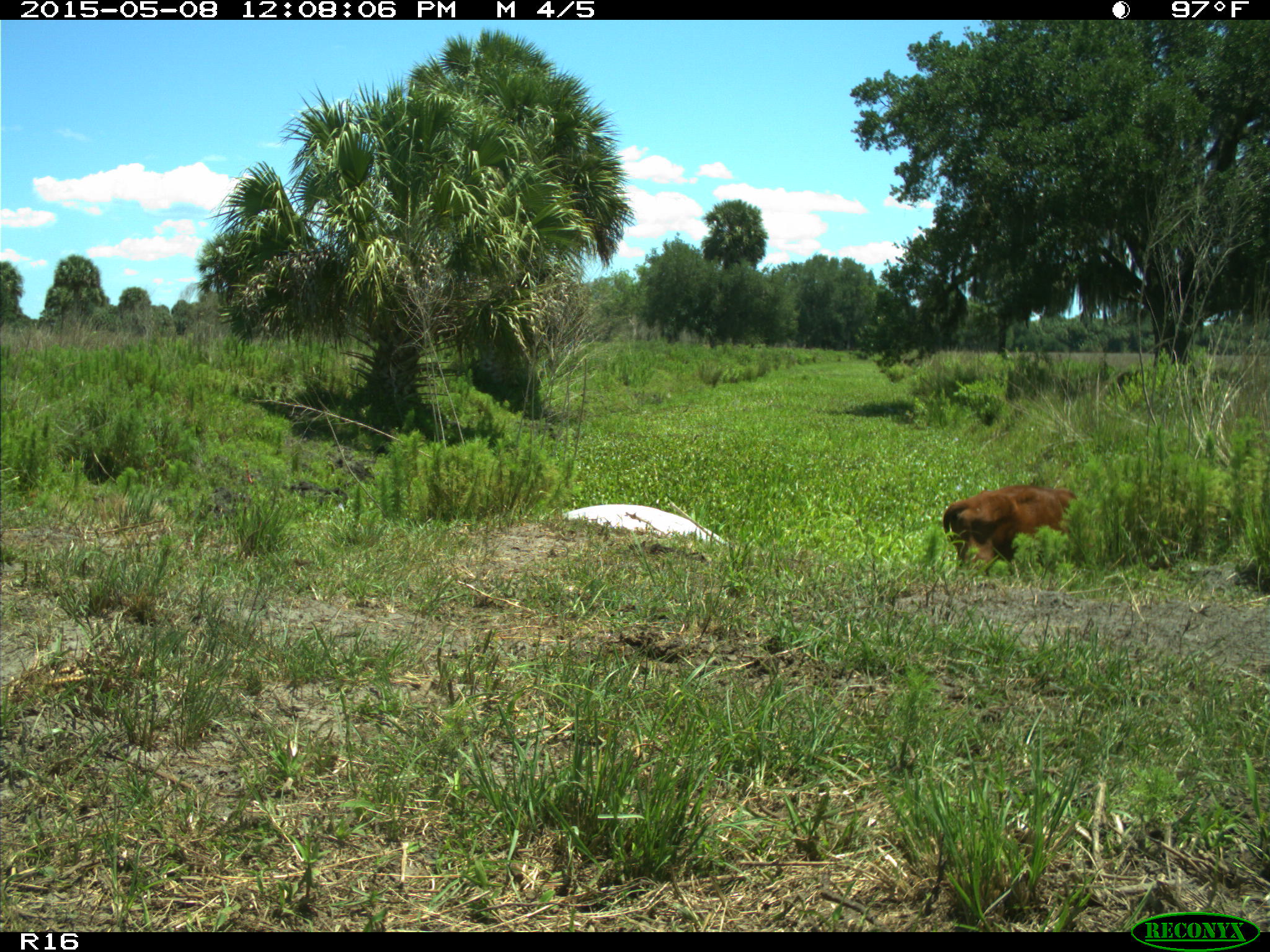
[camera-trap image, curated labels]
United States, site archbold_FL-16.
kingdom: Animalia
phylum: Chordata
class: Mammalia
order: Artiodactyla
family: Bovidae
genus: Bos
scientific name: Bos taurus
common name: domestic cow